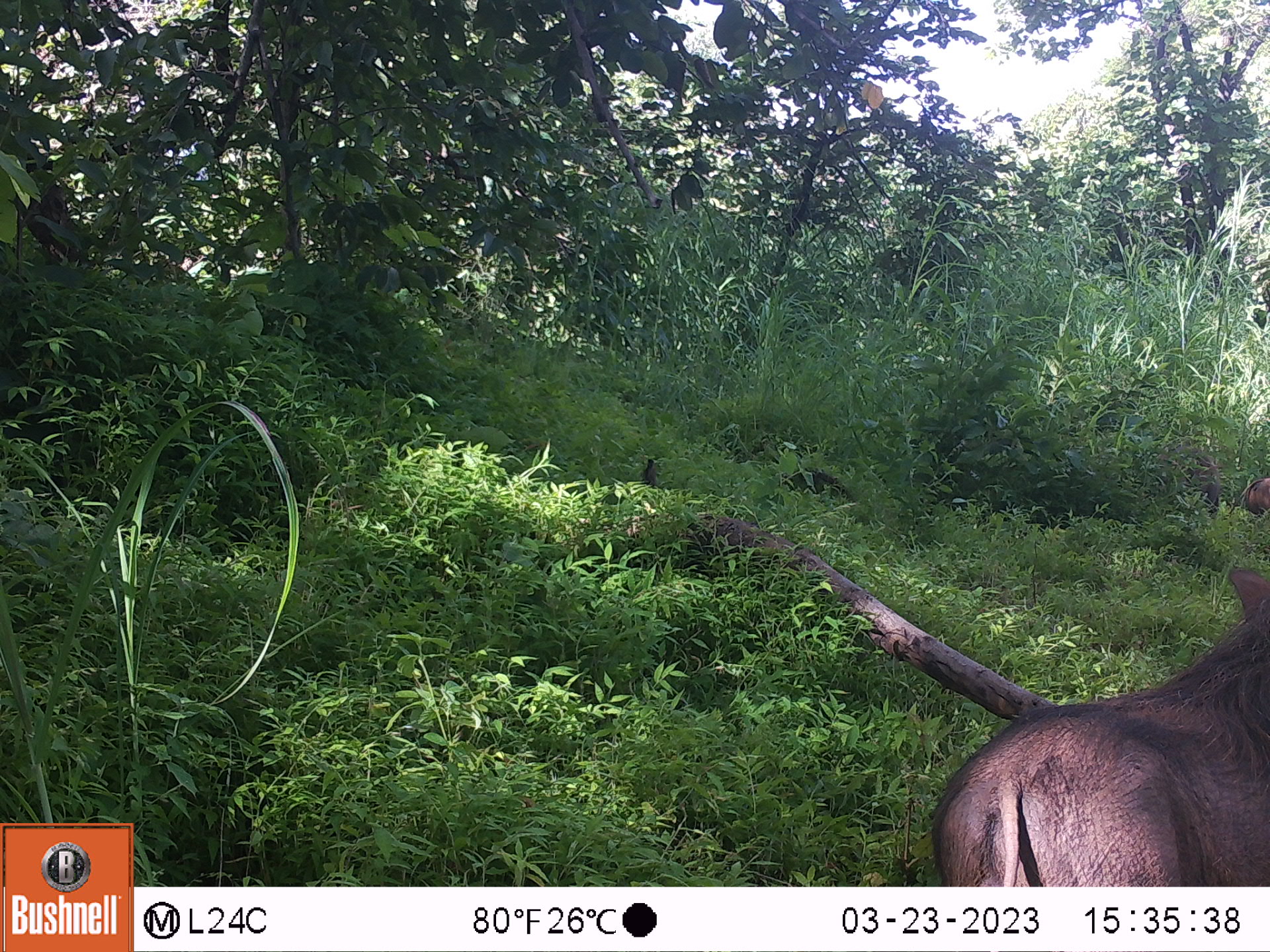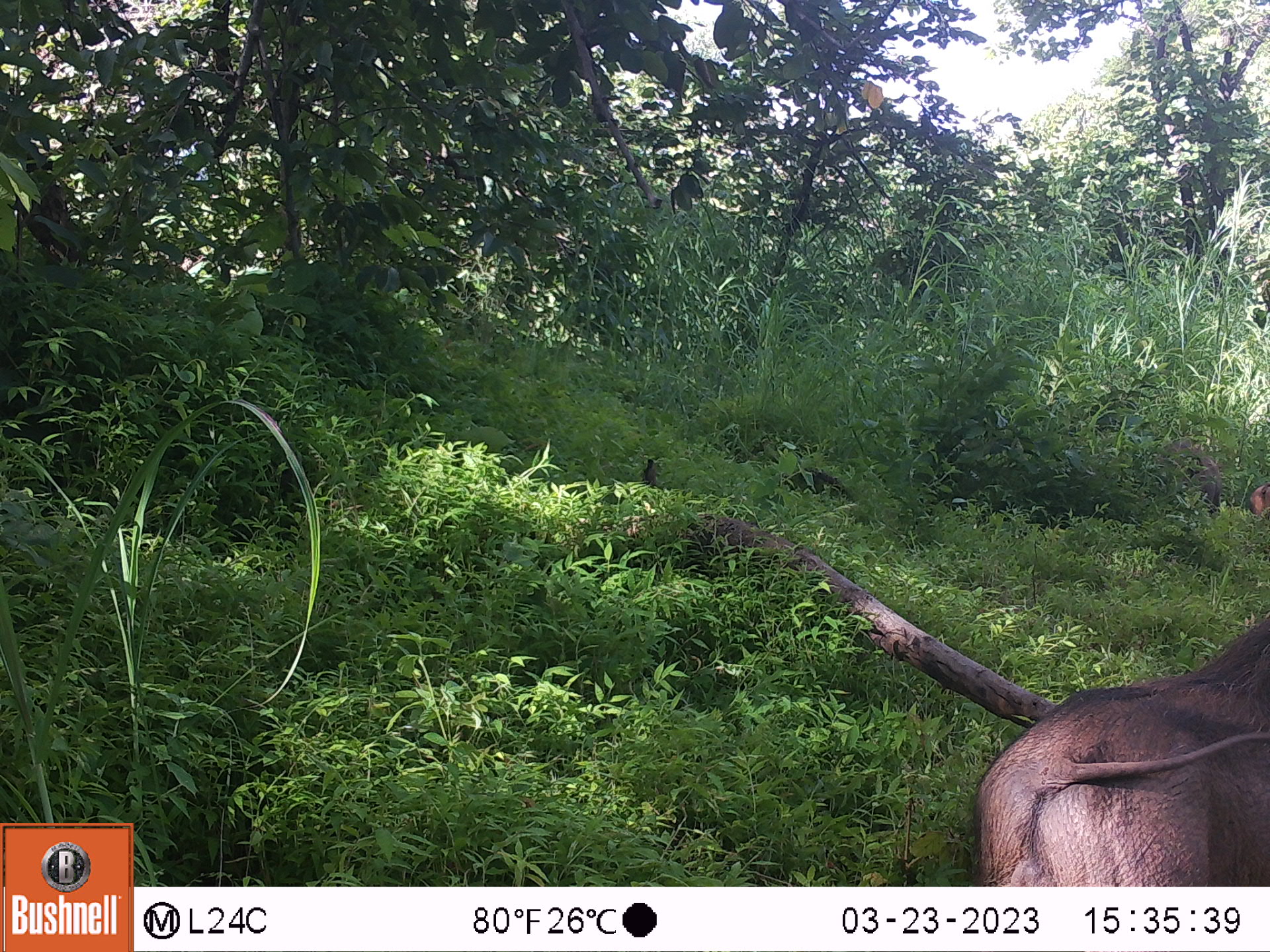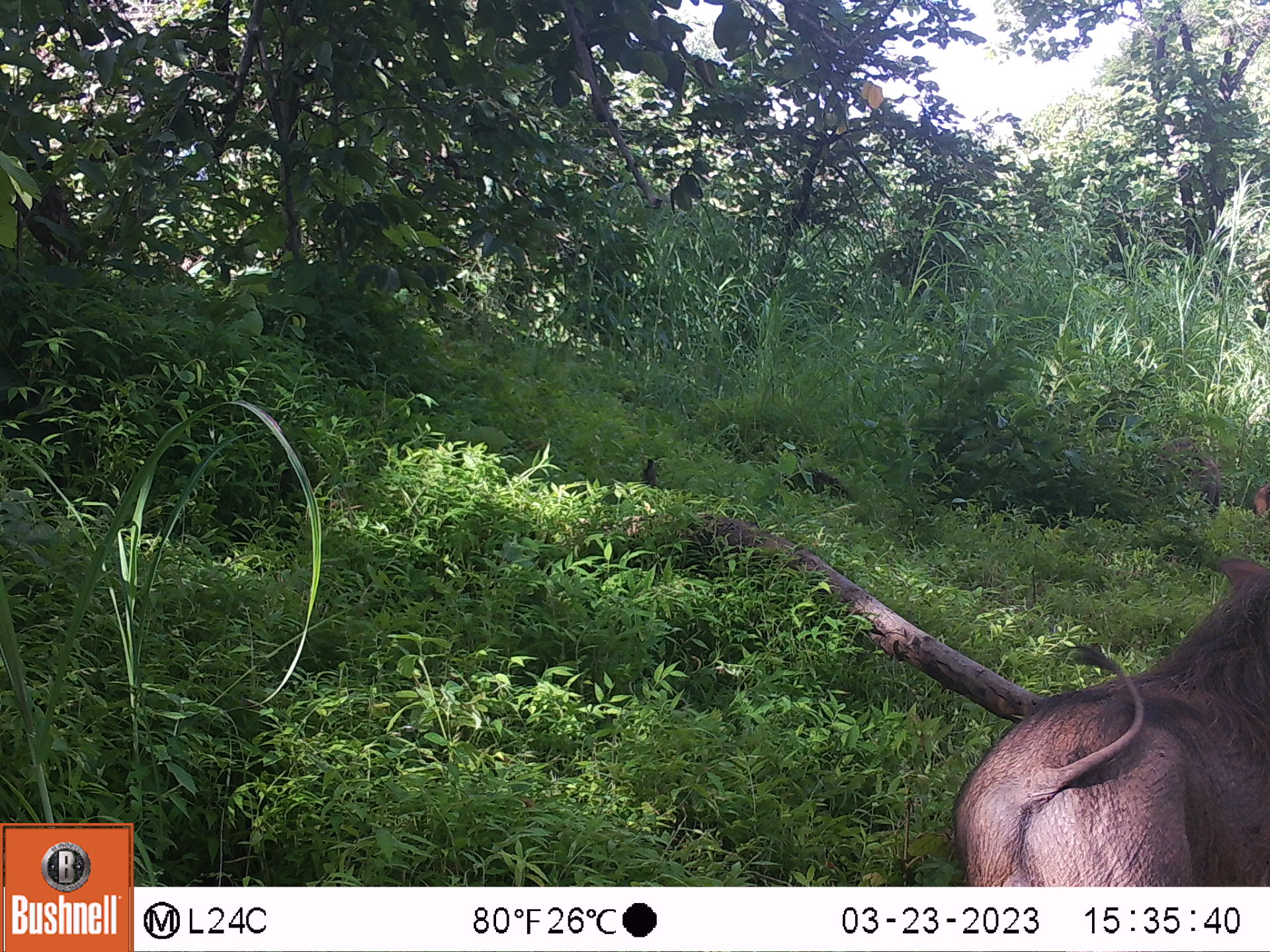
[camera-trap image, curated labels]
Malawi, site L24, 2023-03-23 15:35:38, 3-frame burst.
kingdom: Animalia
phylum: Chordata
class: Mammalia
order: Artiodactyla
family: Suidae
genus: Phacochoerus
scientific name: Phacochoerus africanus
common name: common warthog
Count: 3.